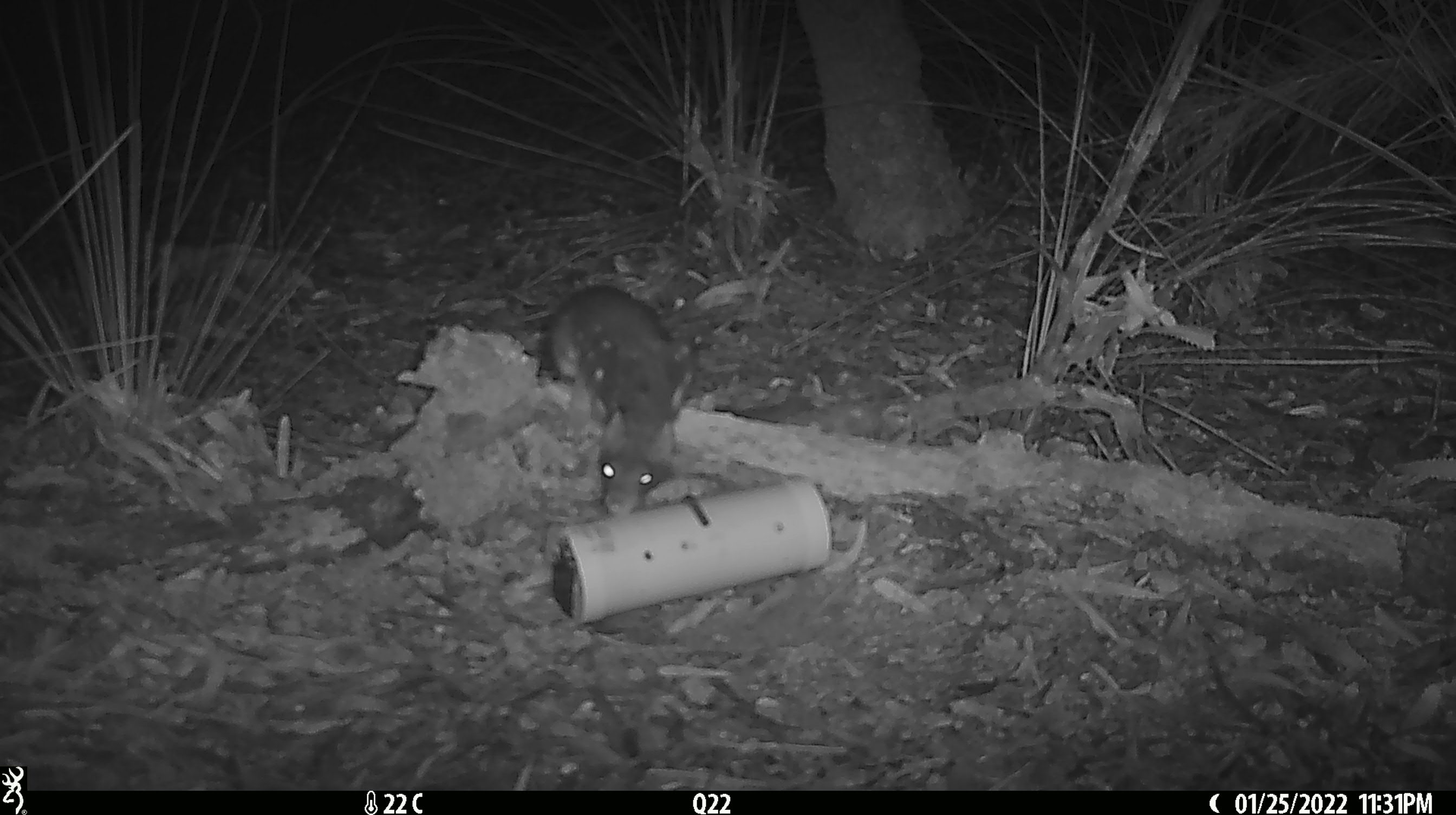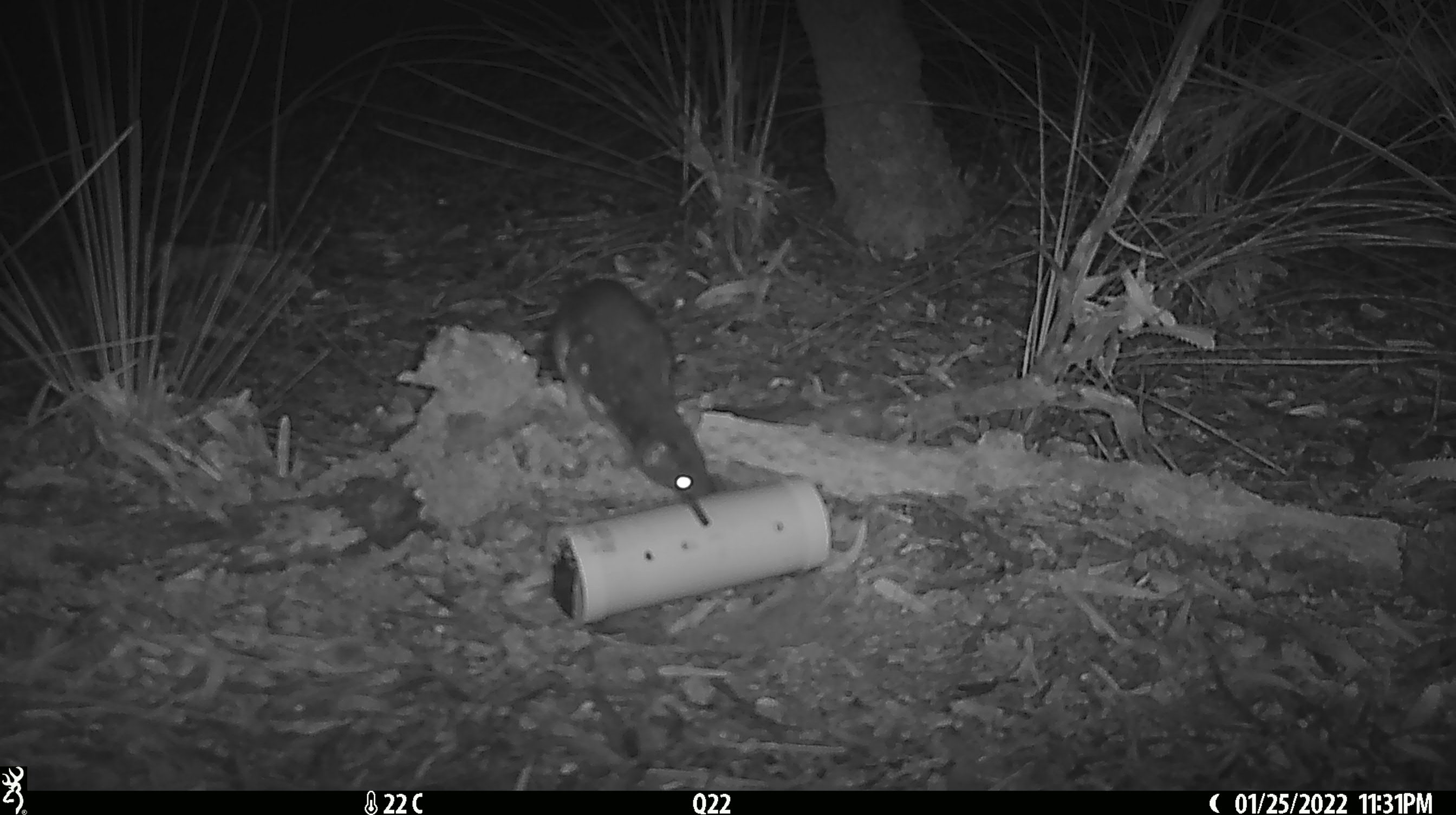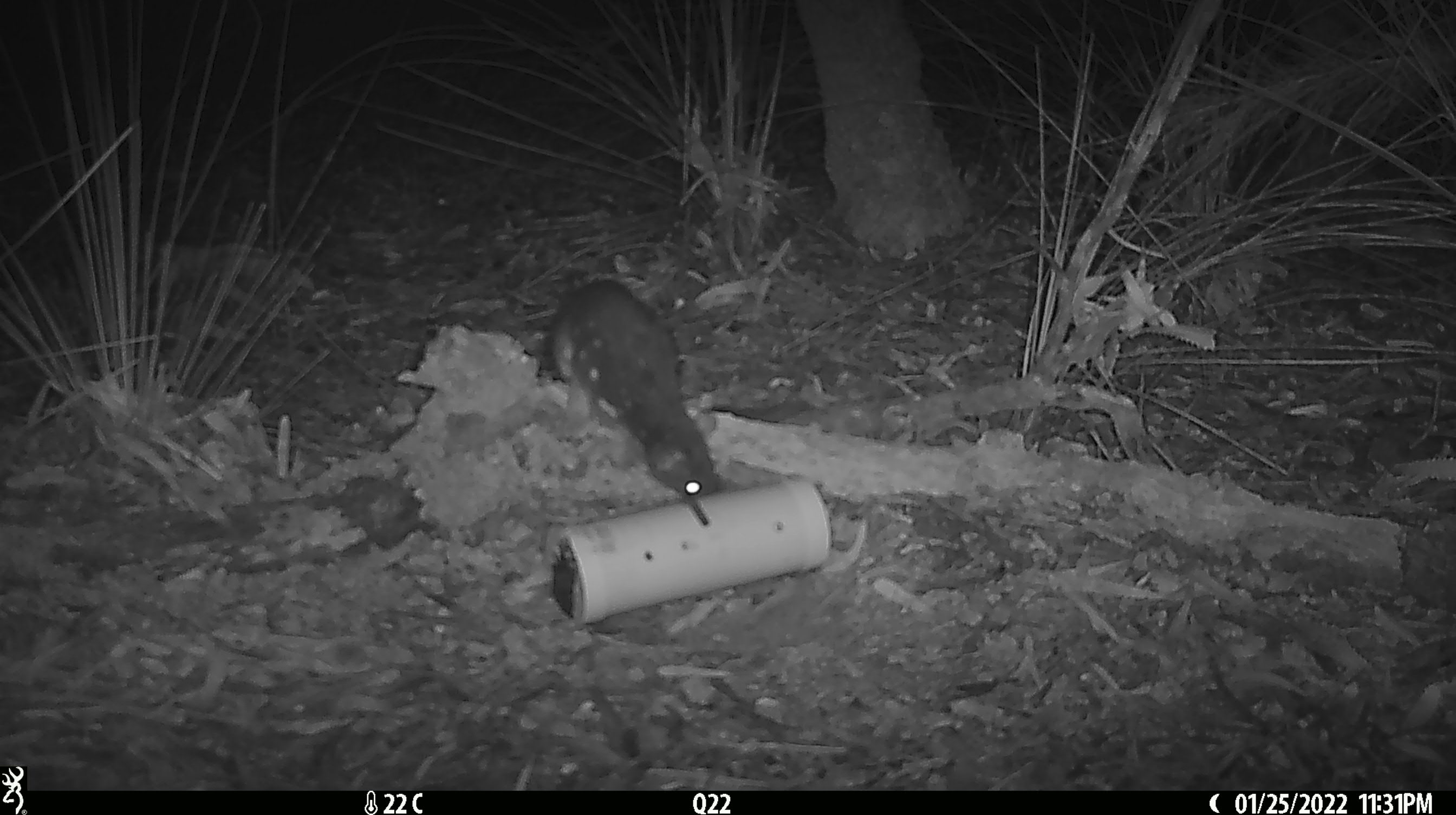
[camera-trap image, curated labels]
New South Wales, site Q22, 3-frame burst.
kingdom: Animalia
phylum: Chordata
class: Mammalia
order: Dasyuromorphia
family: Dasyuridae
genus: Dasyurus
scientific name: Dasyurus maculatus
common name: spotted-tailed quoll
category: quoll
Quoll (spotted-tailed quoll) (Dasyurus maculatus).